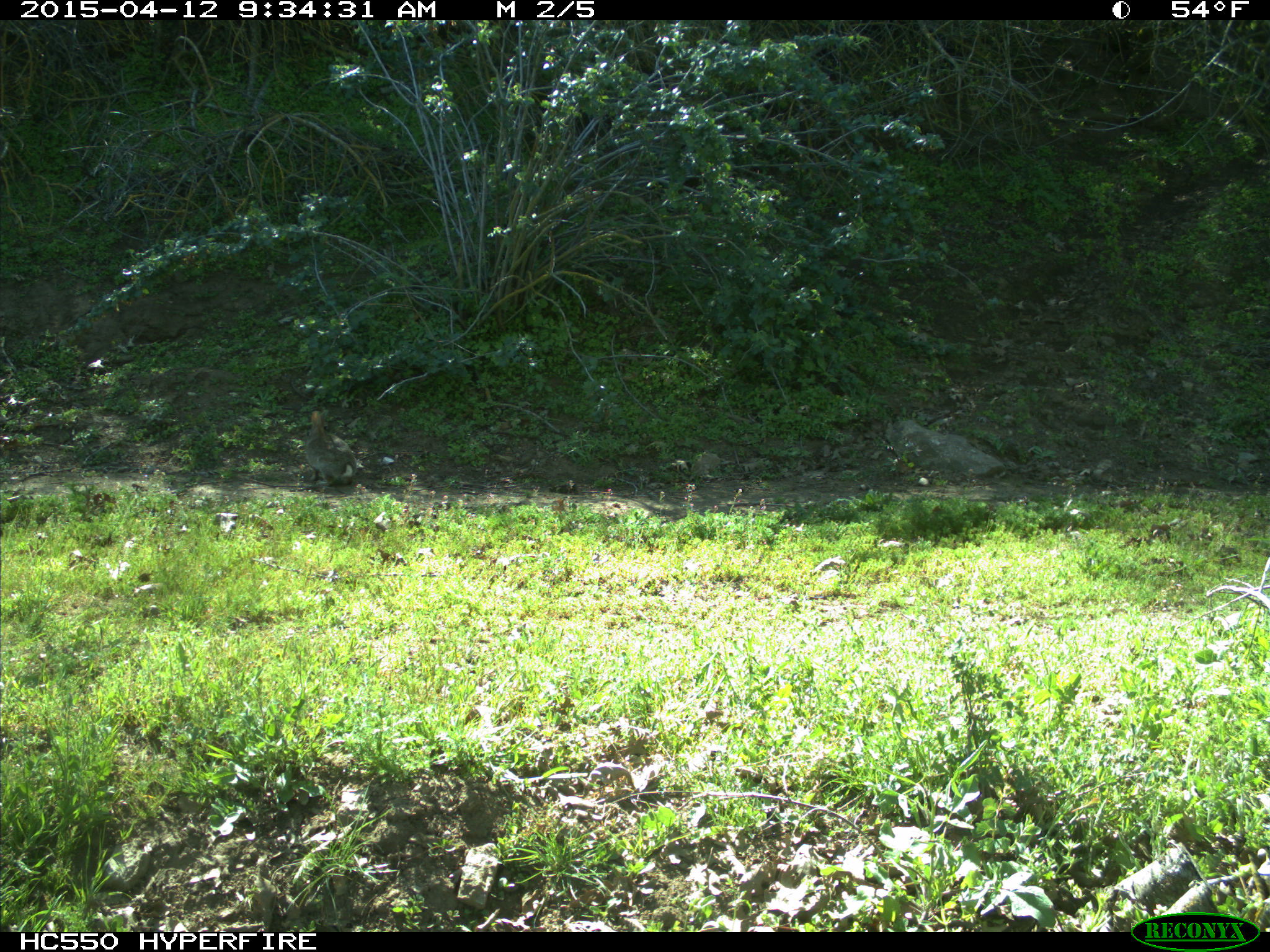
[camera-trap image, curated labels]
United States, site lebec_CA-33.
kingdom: Animalia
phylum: Chordata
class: Mammalia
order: Lagomorpha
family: Leporidae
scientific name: Leporidae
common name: rabbits and hares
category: unidentified rabbit